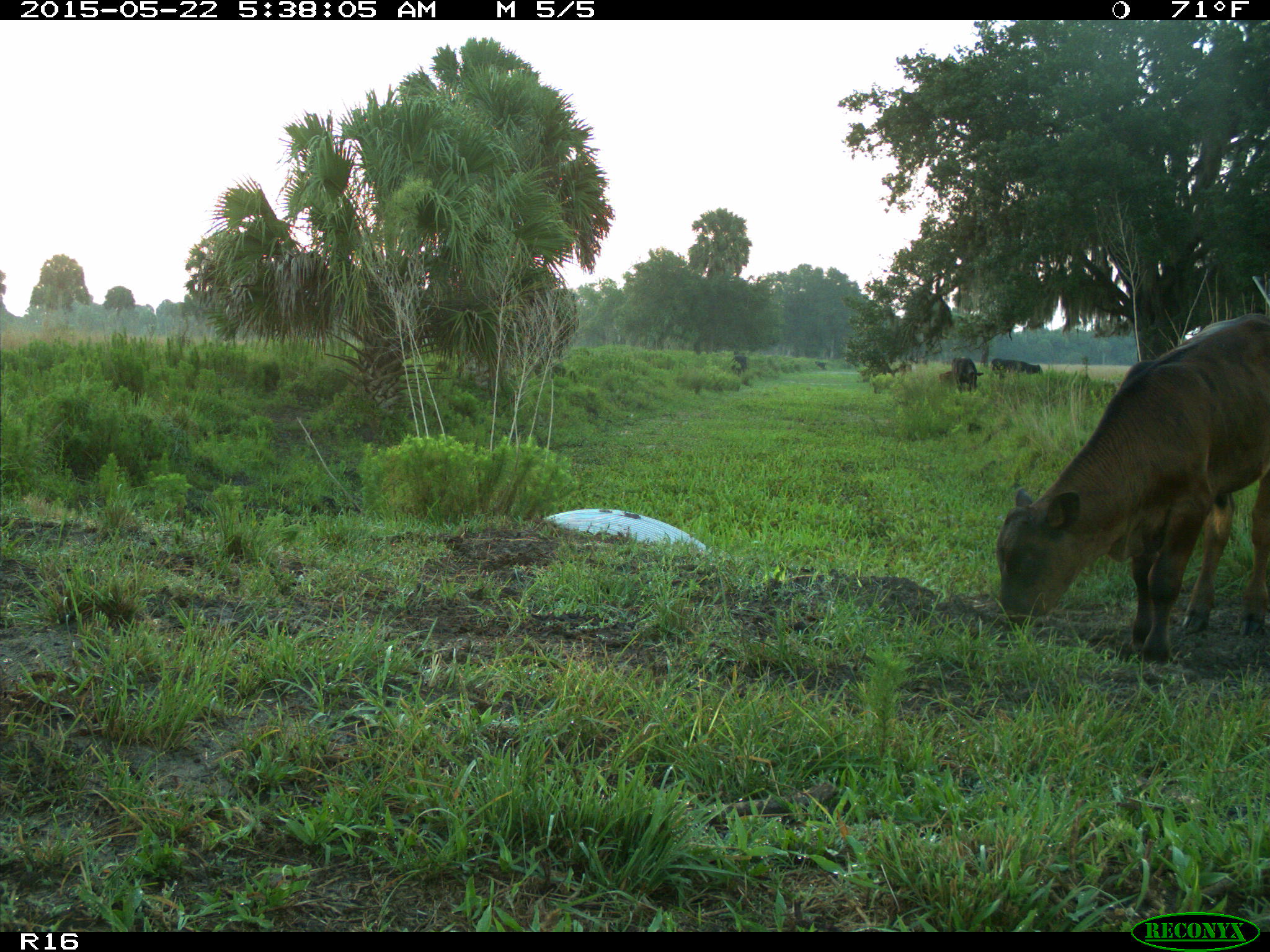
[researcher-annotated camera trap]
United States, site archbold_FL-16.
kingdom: Animalia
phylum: Chordata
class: Mammalia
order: Artiodactyla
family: Bovidae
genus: Bos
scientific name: Bos taurus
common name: domestic cow